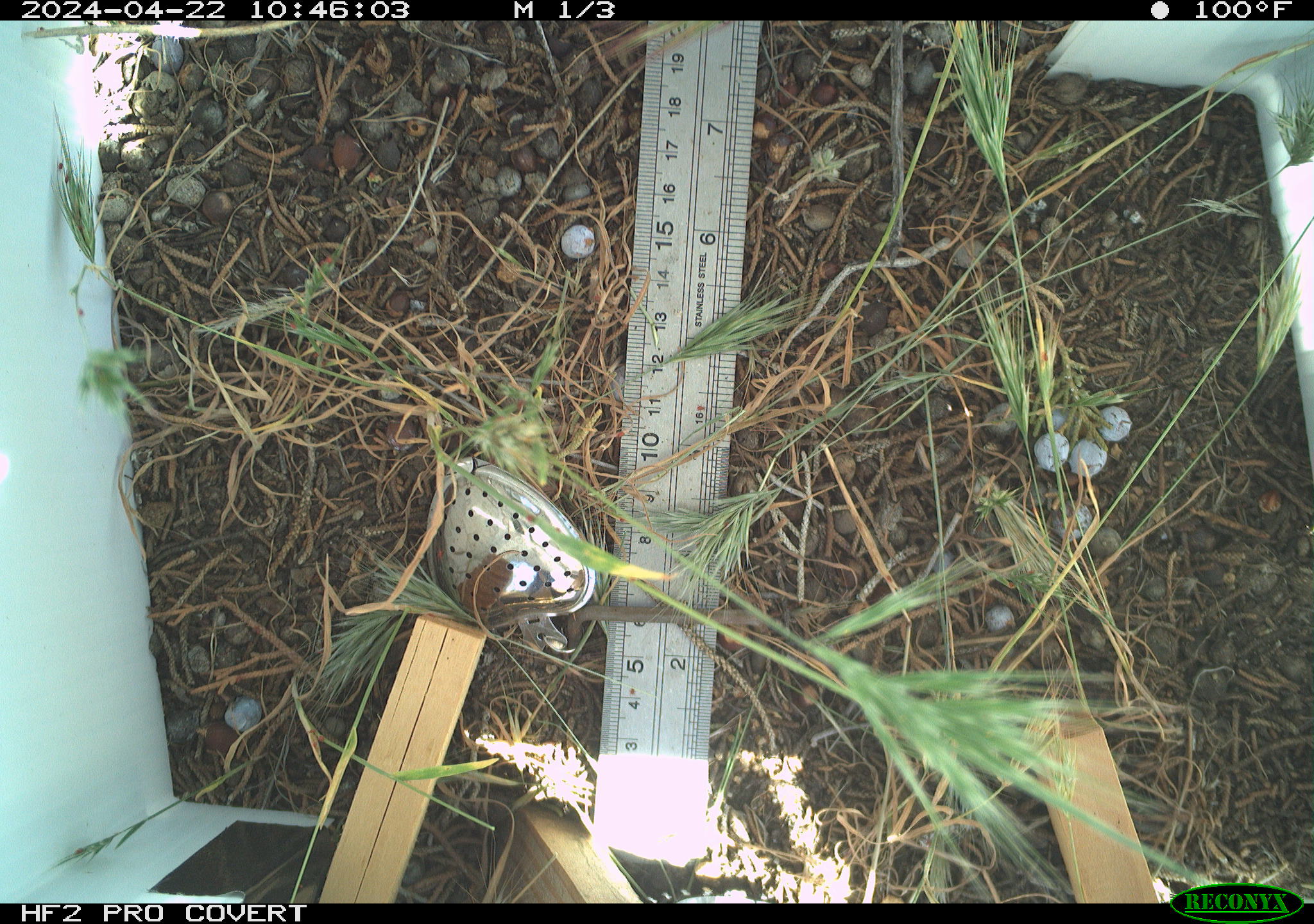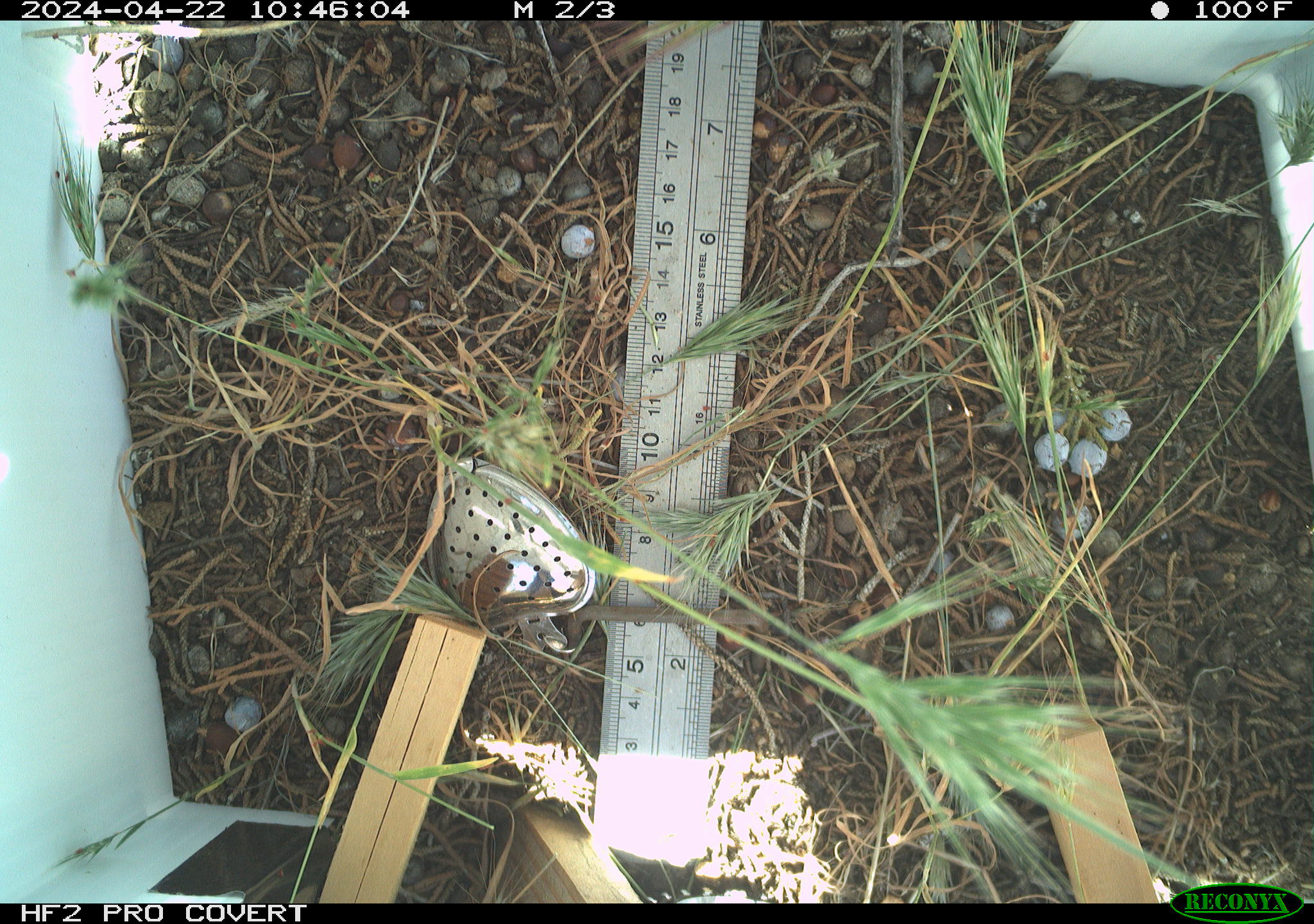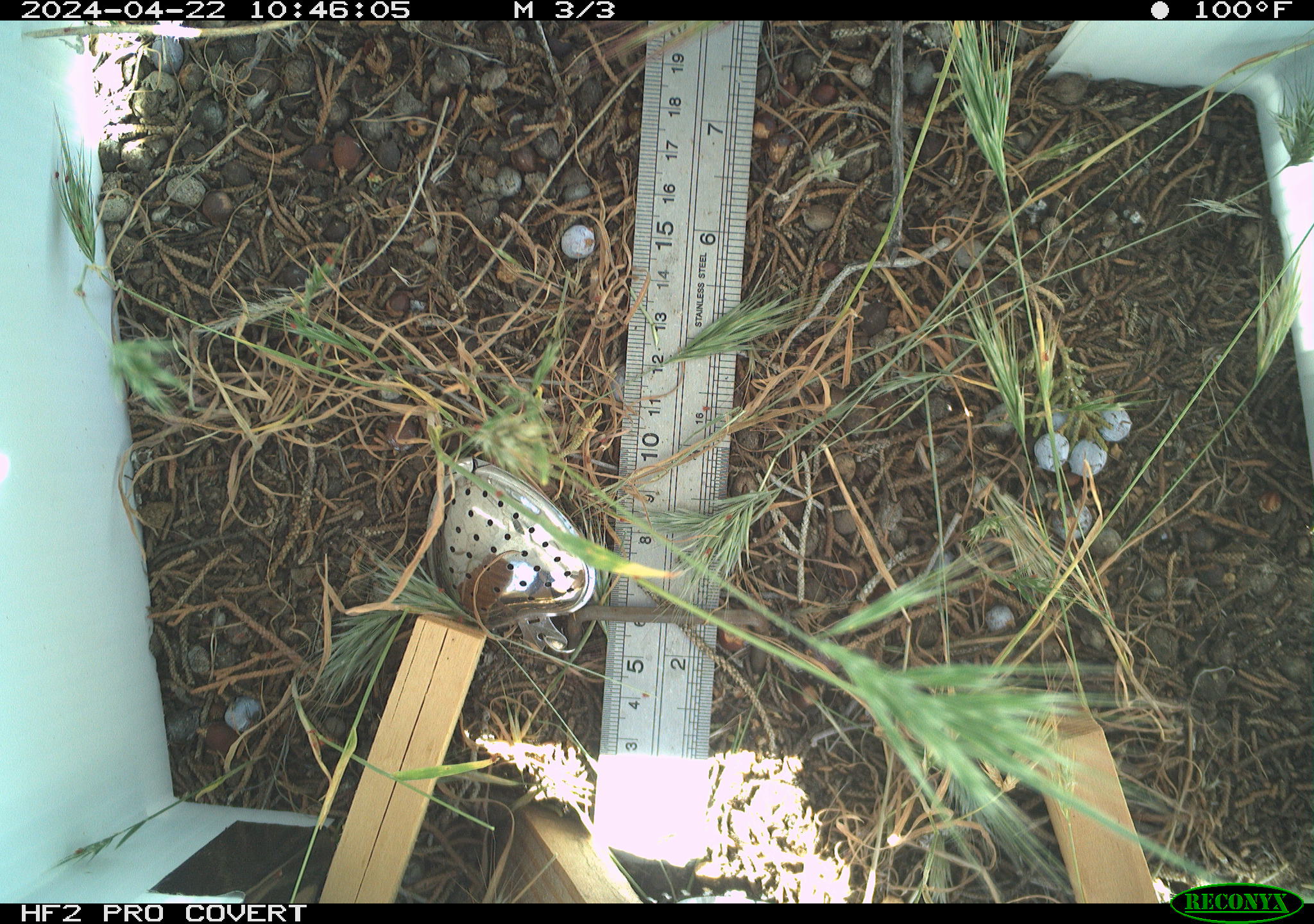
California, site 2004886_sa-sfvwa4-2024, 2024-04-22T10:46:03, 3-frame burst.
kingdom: Animalia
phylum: Arthropoda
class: Insecta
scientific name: Insecta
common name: insect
Insect (Insecta).